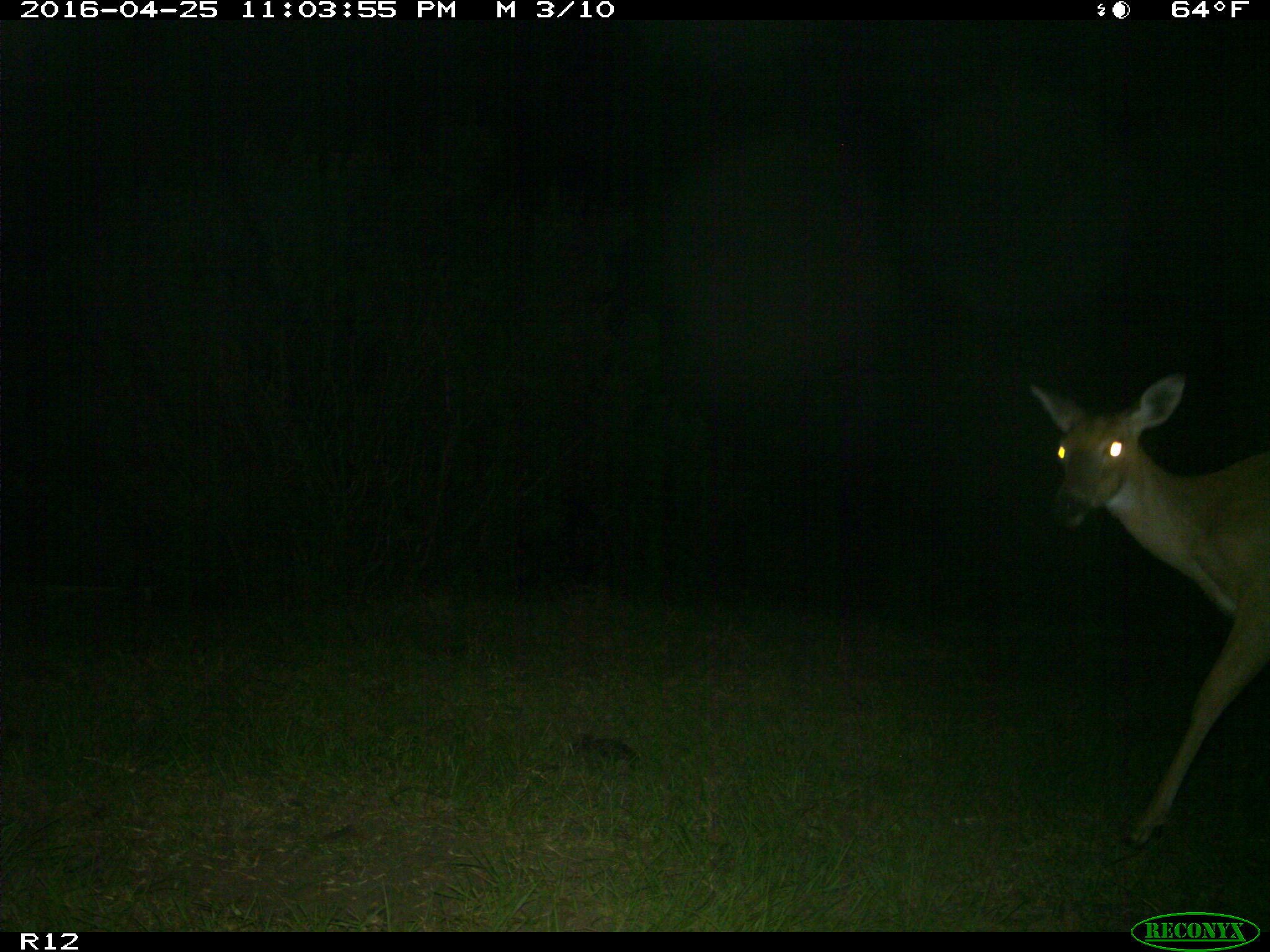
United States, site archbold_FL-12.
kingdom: Animalia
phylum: Chordata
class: Mammalia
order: Artiodactyla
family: Cervidae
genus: Odocoileus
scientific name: Odocoileus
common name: deer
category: unidentified deer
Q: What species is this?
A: Unidentified deer (deer) (Odocoileus).